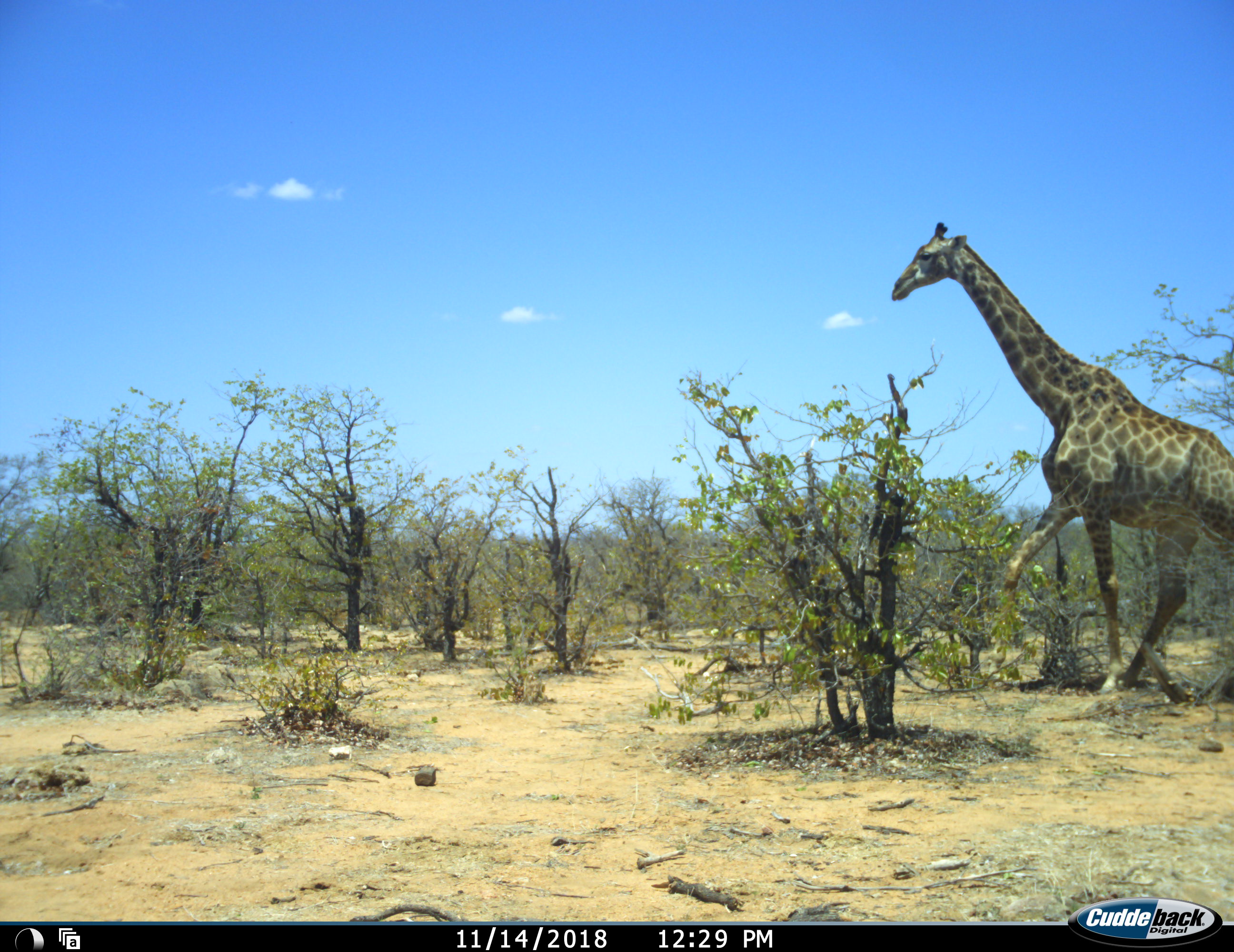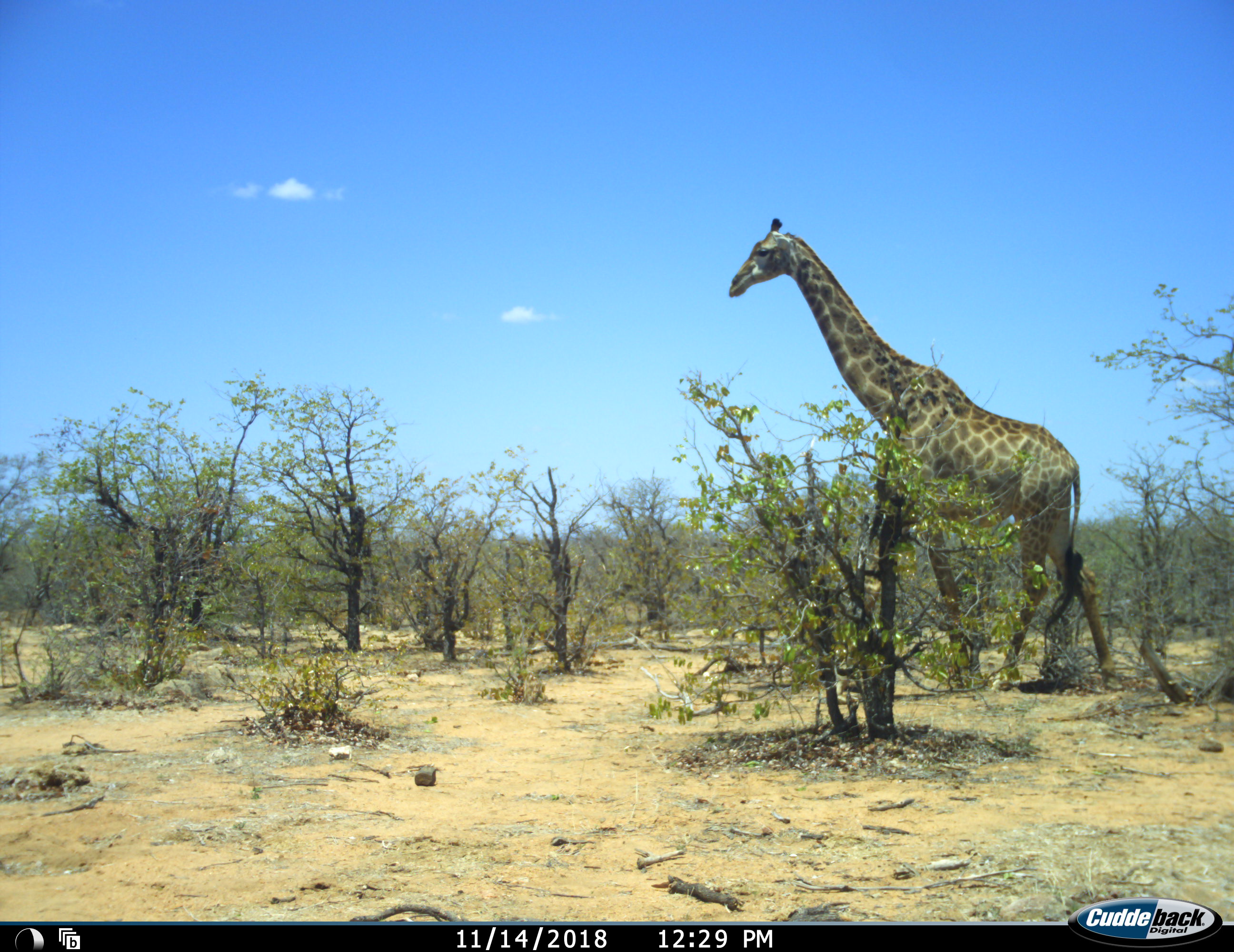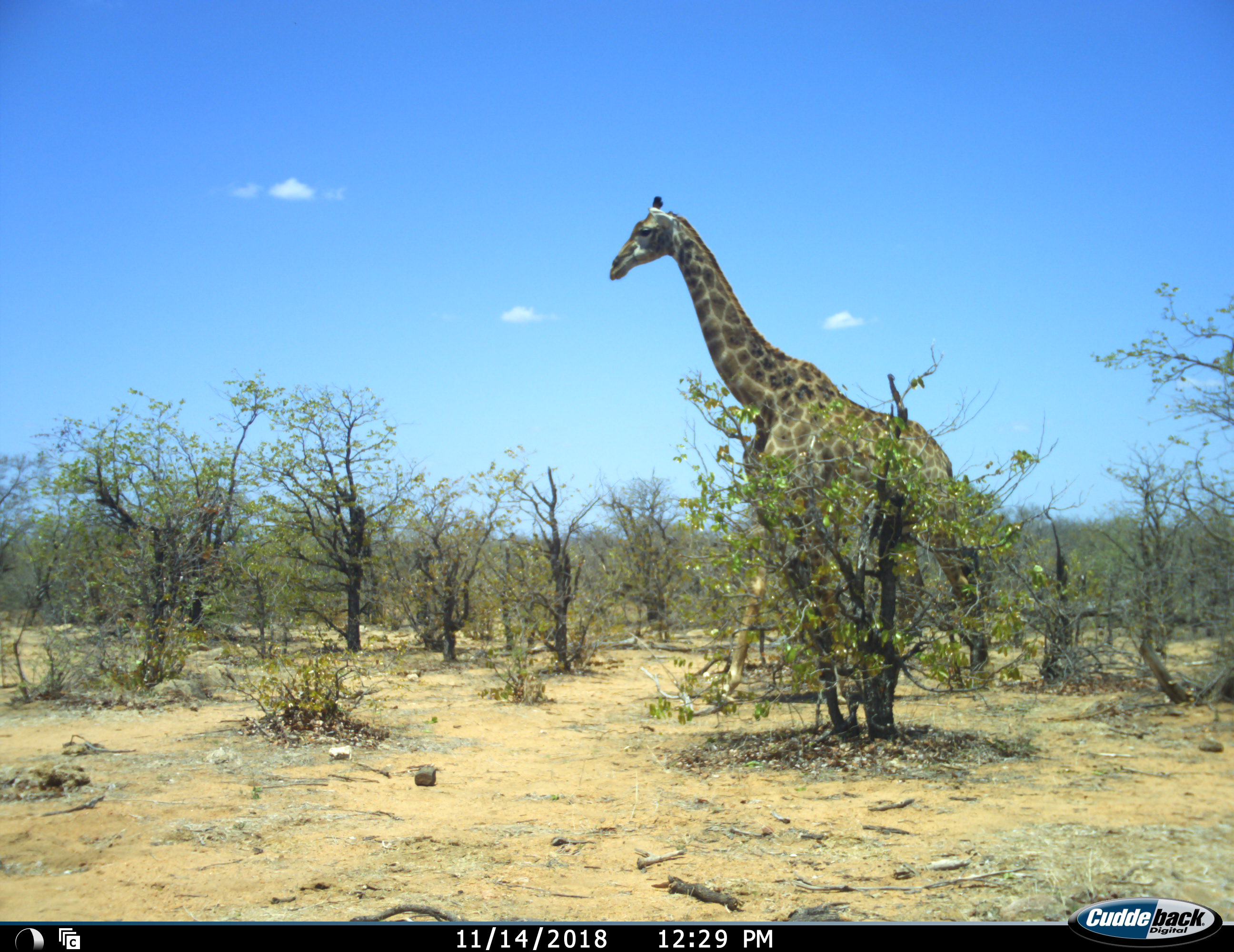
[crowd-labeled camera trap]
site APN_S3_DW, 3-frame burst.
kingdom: Animalia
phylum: Chordata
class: Mammalia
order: Artiodactyla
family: Giraffidae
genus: Giraffa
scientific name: Giraffa camelopardalis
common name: giraffe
Giraffe (Giraffa camelopardalis), count 1. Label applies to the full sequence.